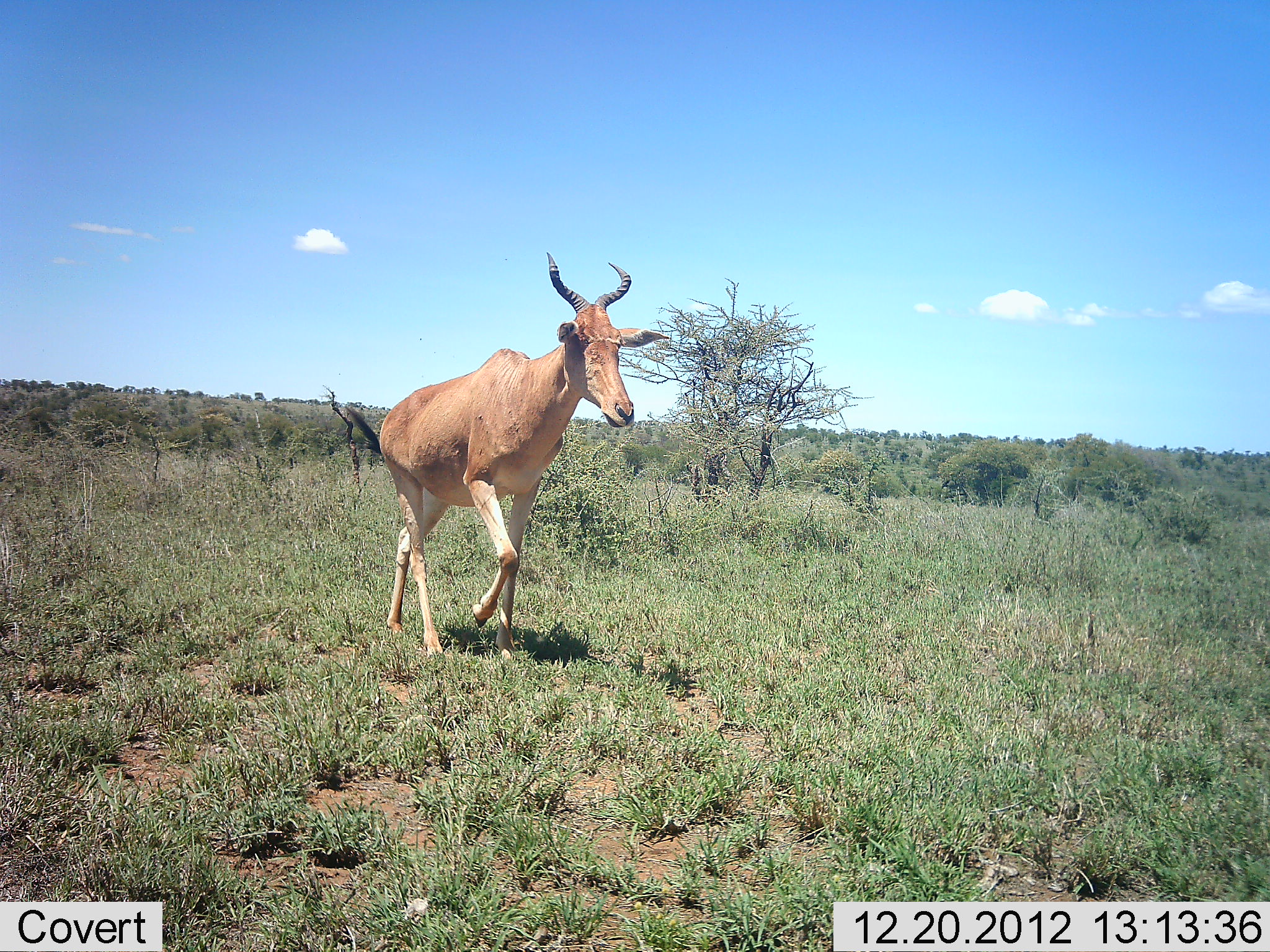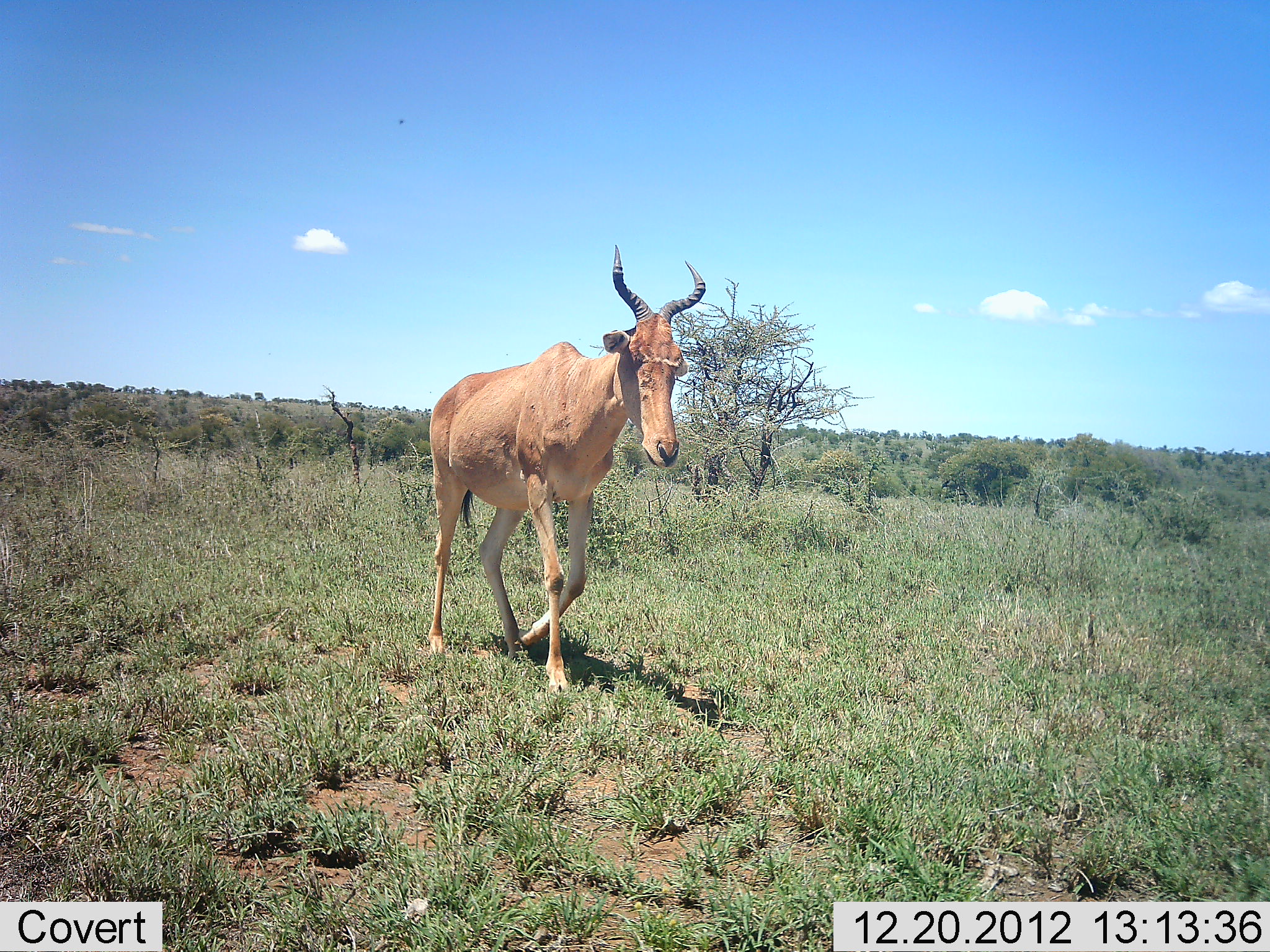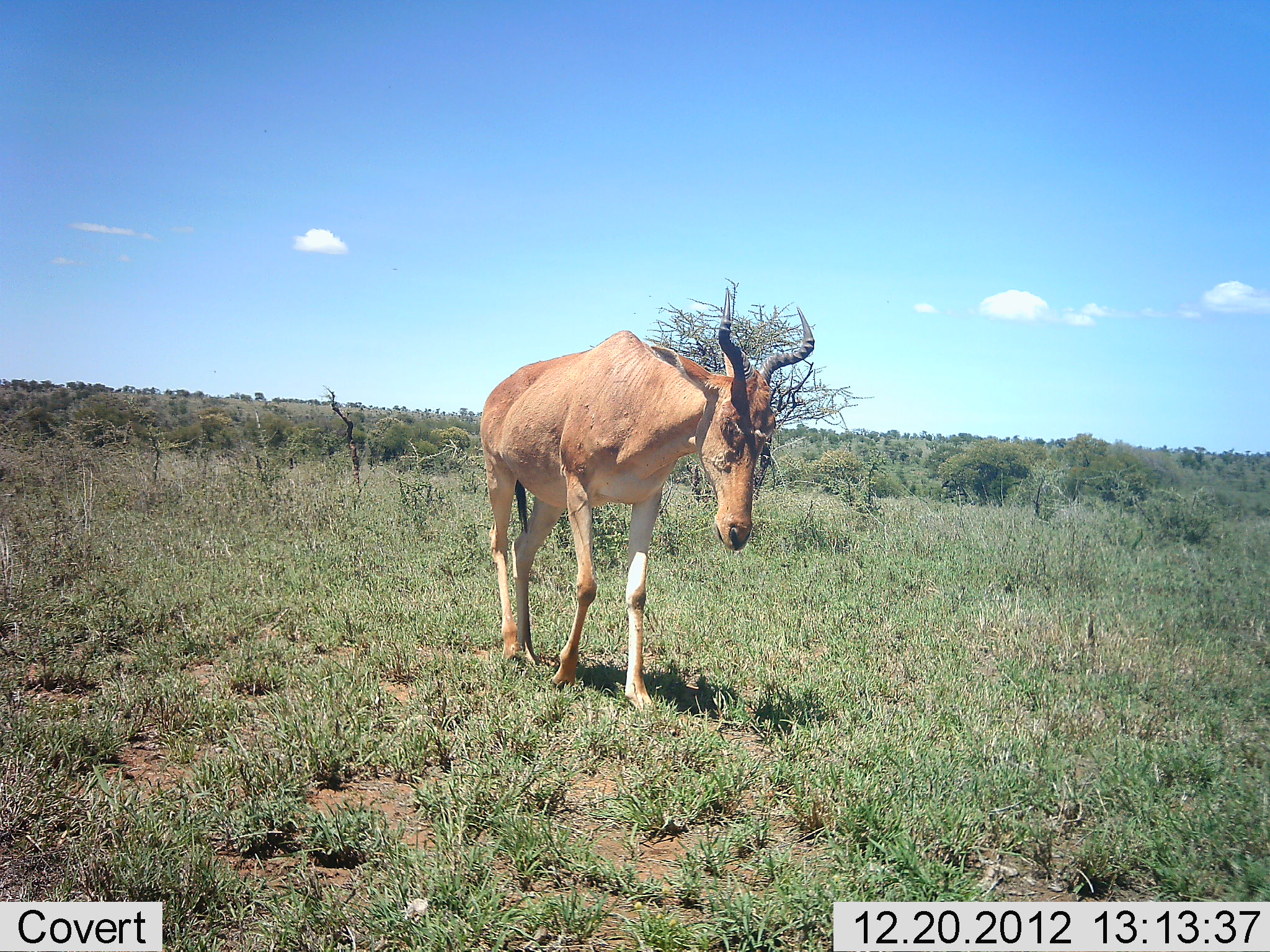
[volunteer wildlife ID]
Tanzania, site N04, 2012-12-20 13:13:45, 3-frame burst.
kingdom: Animalia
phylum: Chordata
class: Mammalia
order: Artiodactyla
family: Bovidae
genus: Alcelaphus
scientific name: Alcelaphus buselaphus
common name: hartebeest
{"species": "hartebeest (Alcelaphus buselaphus)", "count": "1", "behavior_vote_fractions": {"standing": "0%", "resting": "0%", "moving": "100%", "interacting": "0%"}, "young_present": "0%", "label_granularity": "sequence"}